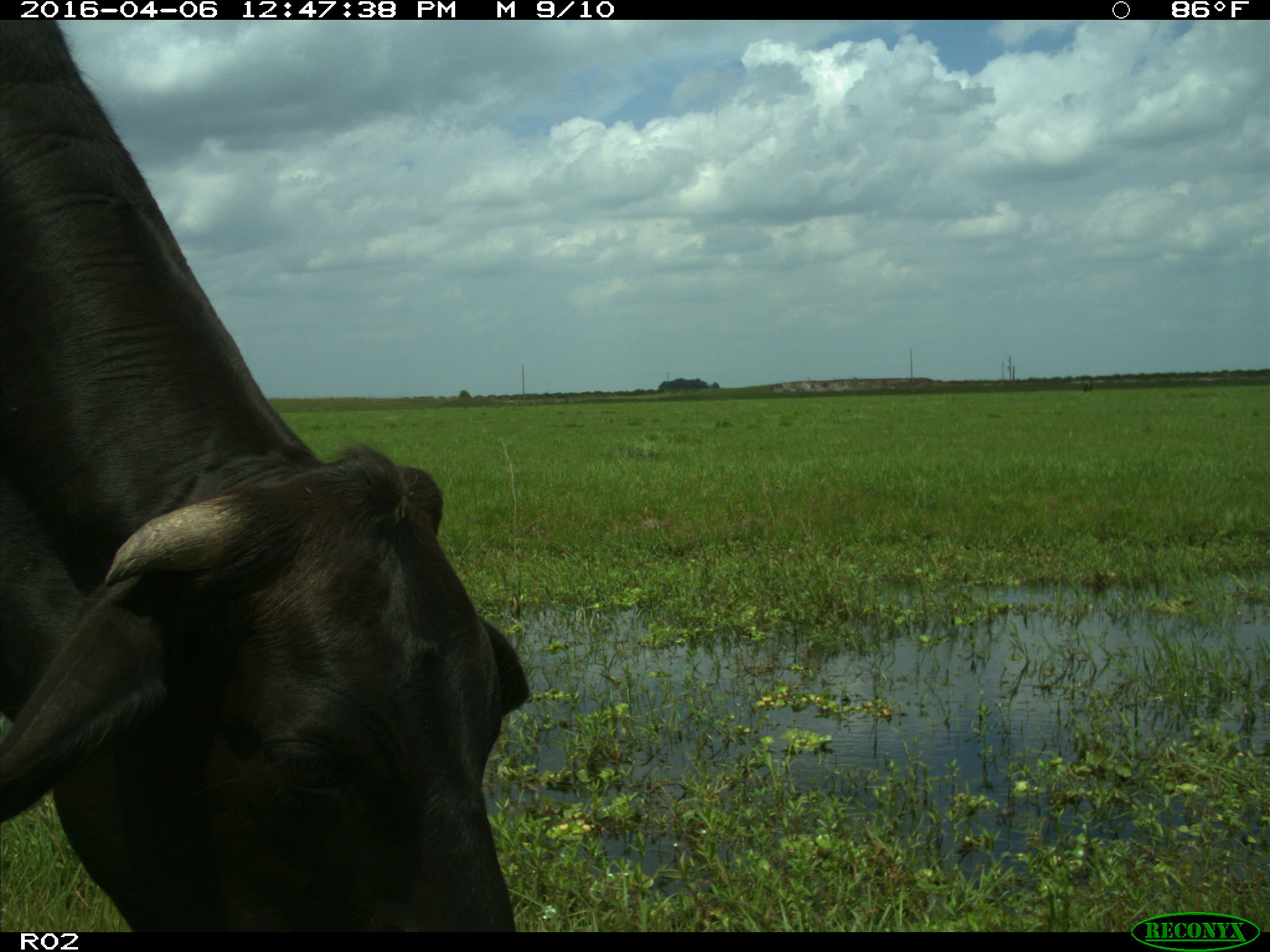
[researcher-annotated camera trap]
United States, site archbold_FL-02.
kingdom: Animalia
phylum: Chordata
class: Mammalia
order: Artiodactyla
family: Bovidae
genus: Bos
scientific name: Bos taurus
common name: domestic cow